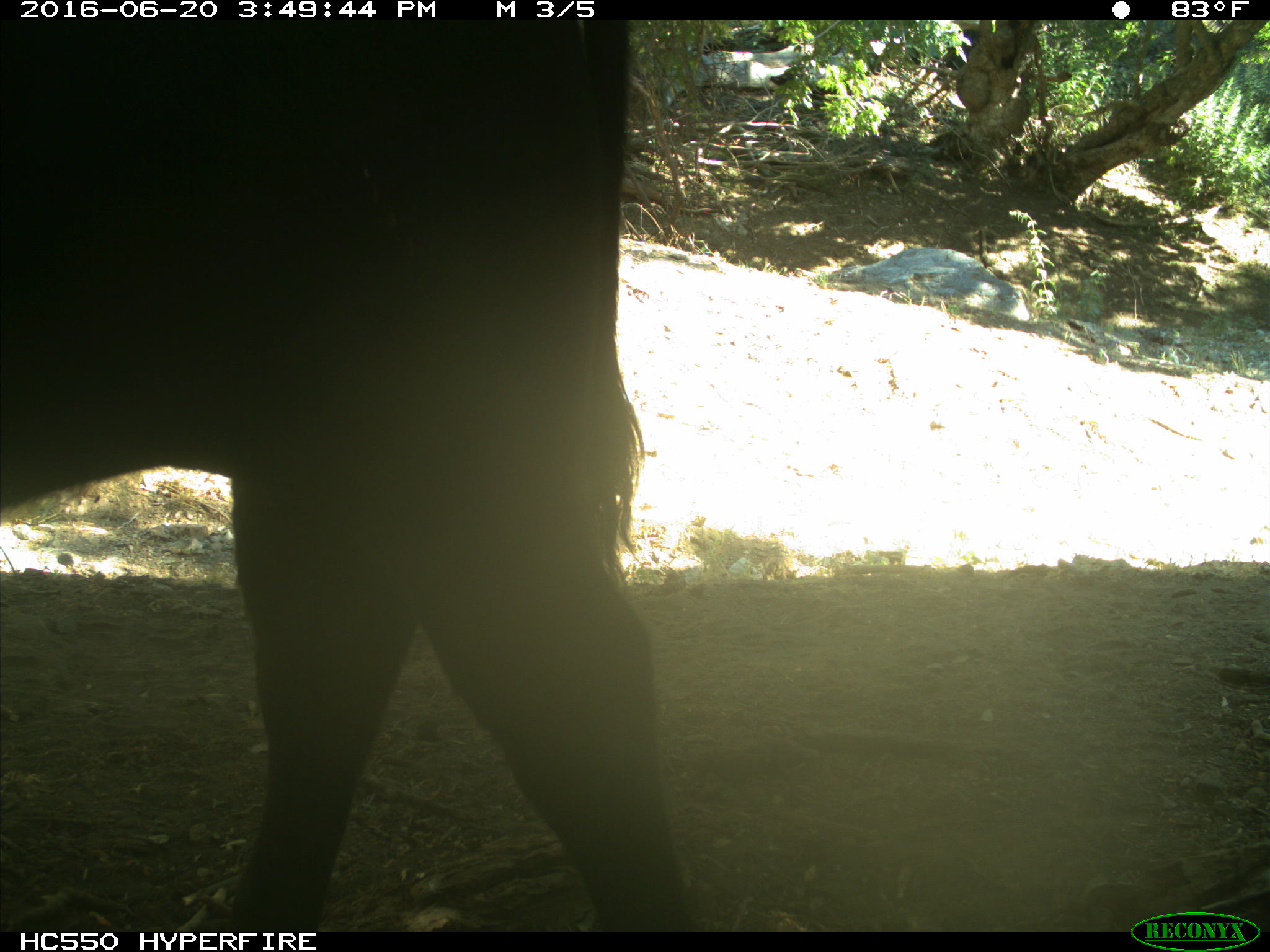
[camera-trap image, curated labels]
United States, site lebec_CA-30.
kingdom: Animalia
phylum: Chordata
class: Mammalia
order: Artiodactyla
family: Bovidae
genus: Bos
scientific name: Bos taurus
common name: domestic cow